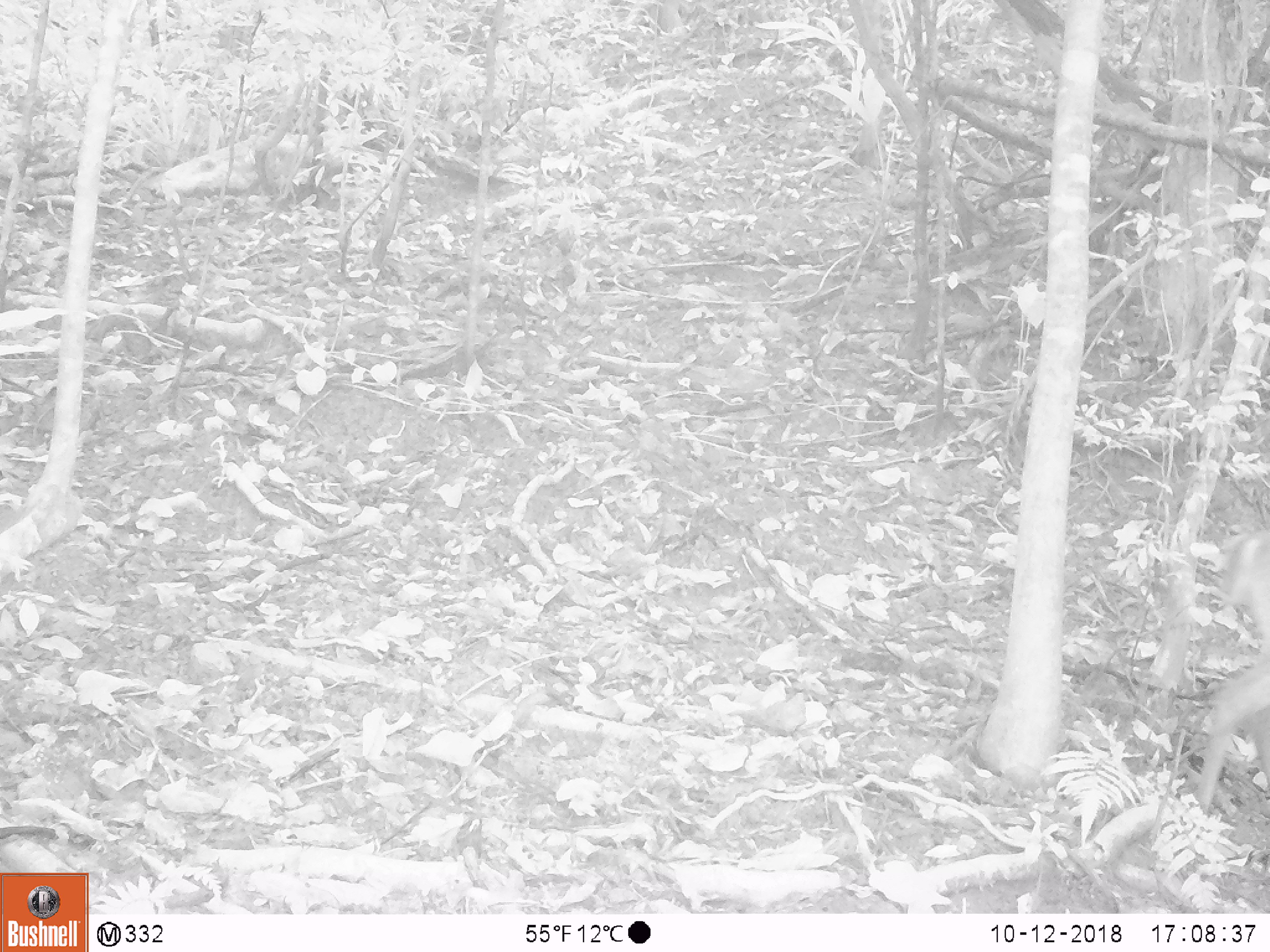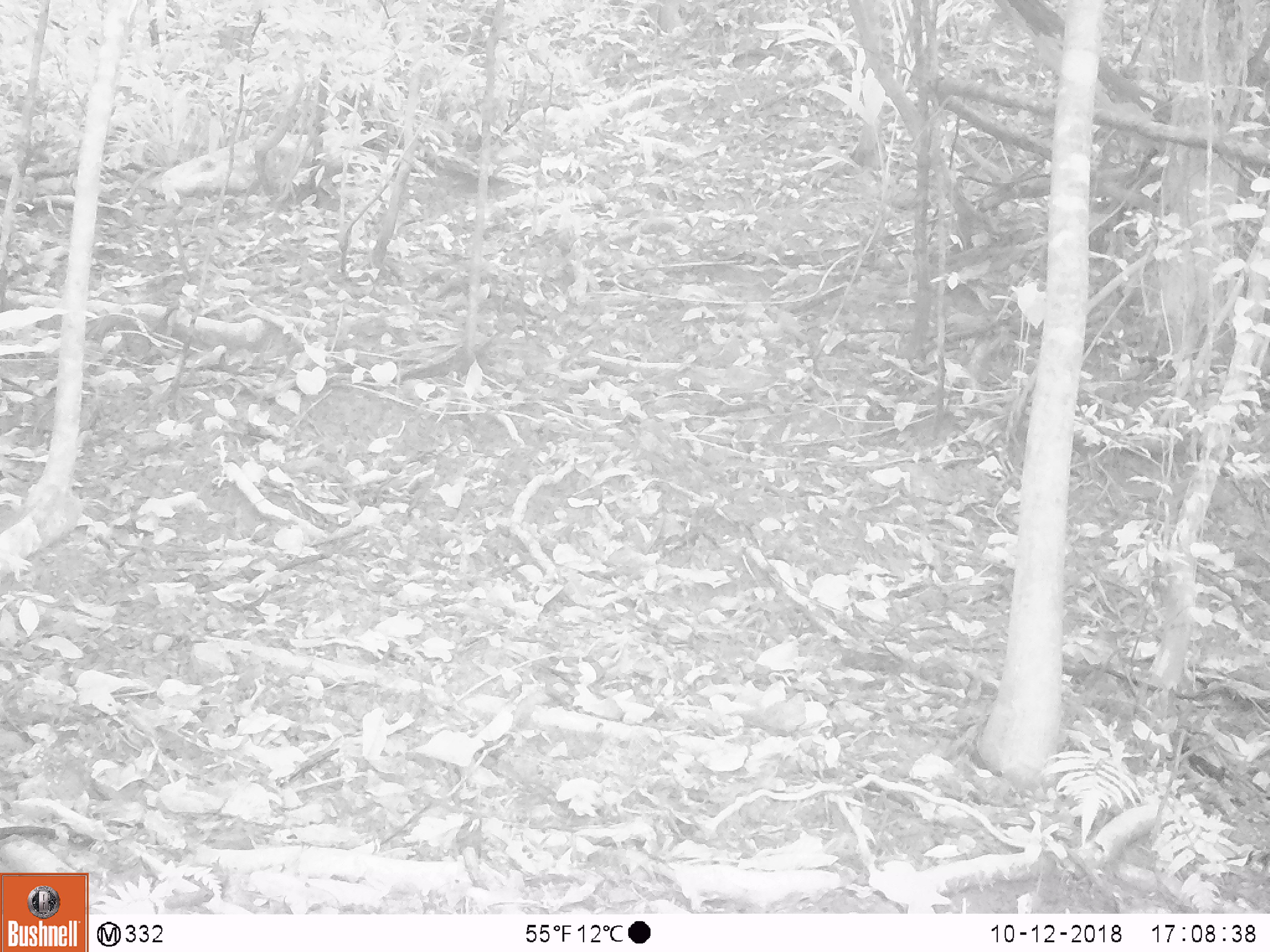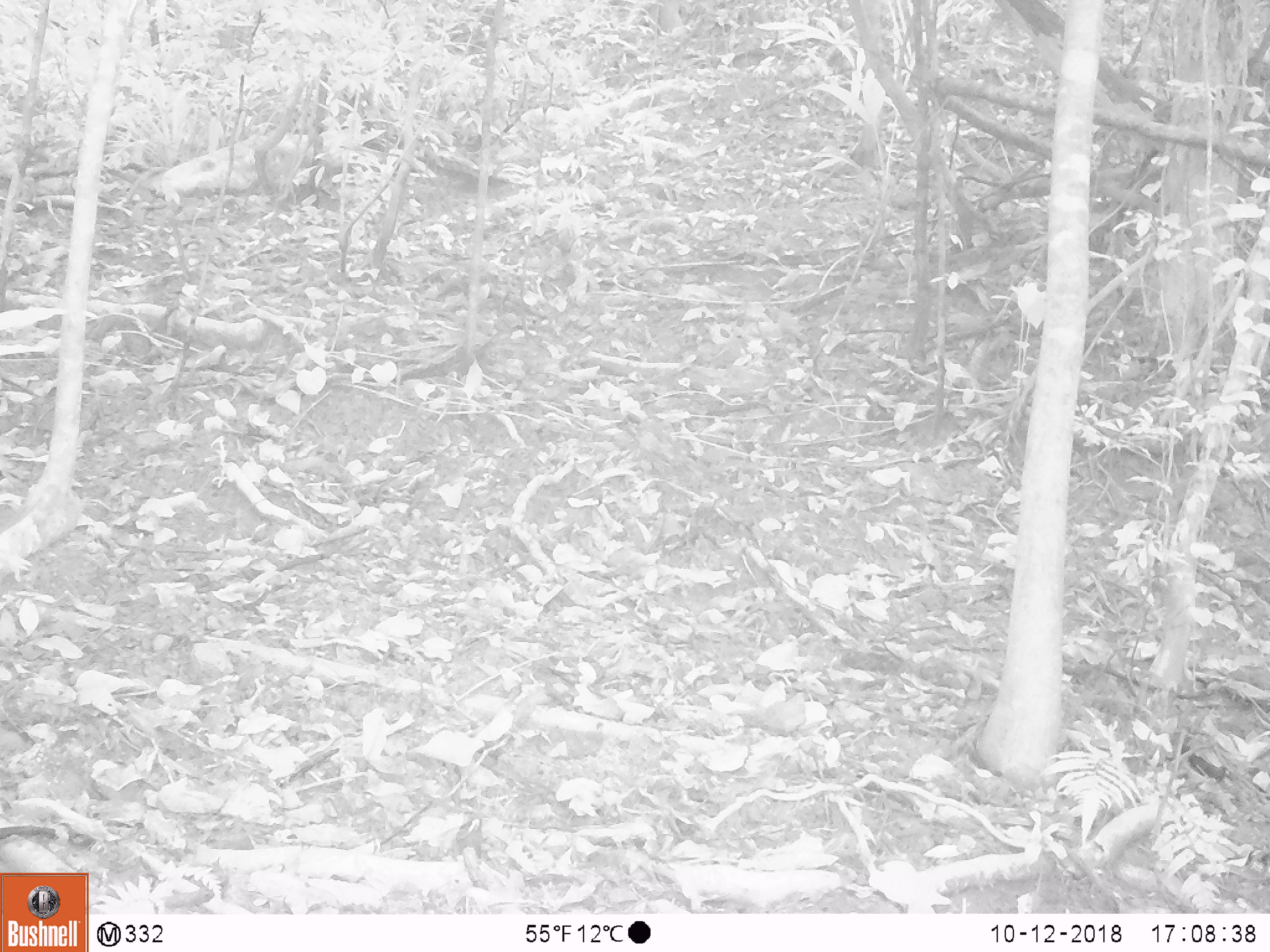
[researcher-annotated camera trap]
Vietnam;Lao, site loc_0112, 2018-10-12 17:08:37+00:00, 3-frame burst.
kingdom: Animalia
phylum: Chordata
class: Mammalia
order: Artiodactyla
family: Cervidae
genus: Muntiacus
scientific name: Muntiacus vuquangensis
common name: large-antlered muntjac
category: large antlered muntjac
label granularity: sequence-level